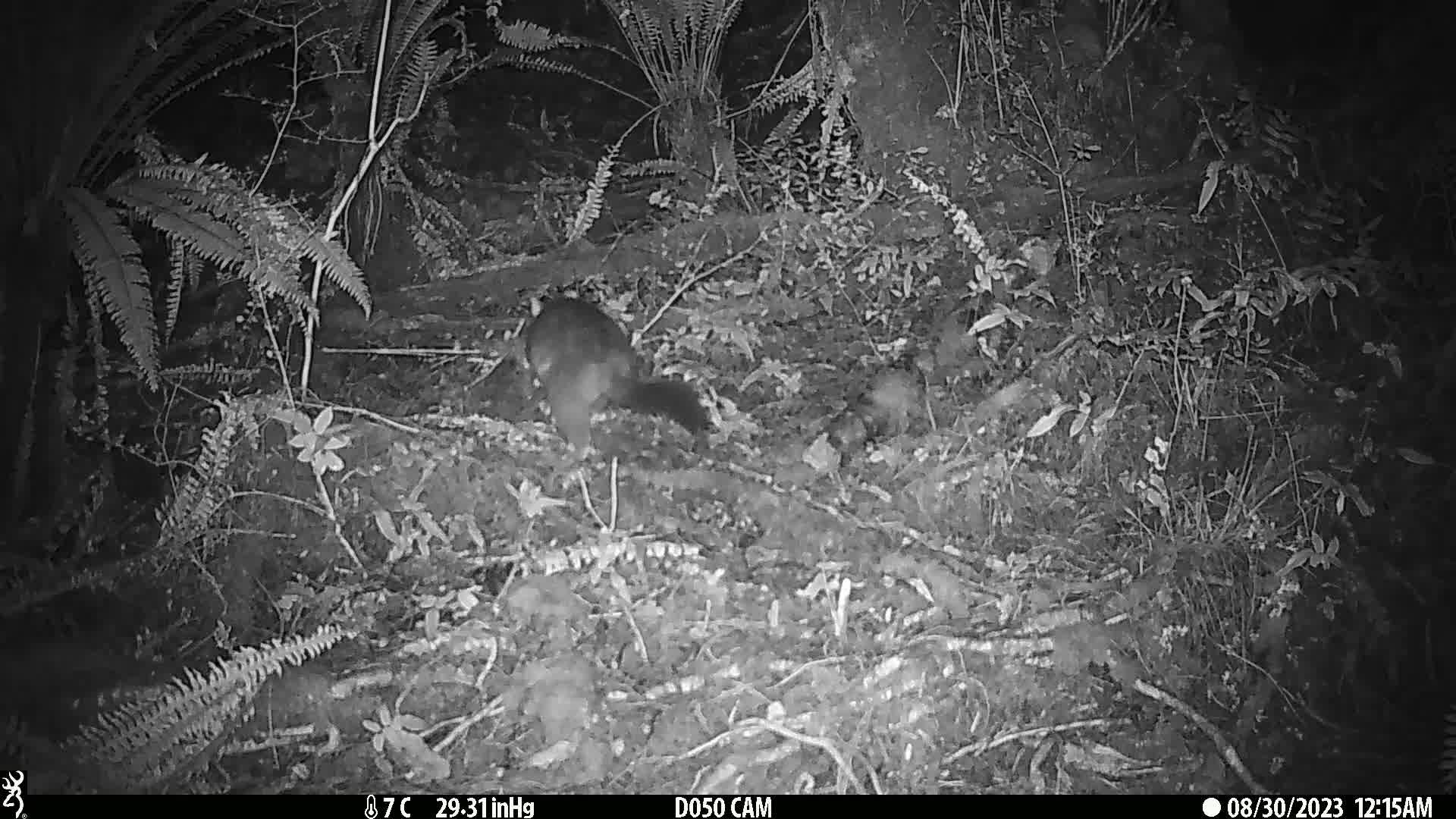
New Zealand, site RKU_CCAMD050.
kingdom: Animalia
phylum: Chordata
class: Mammalia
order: Diprotodontia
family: Phalangeridae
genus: Trichosurus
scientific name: Trichosurus vulpecula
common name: common brushtail possum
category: possum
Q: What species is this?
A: Possum (common brushtail possum) (Trichosurus vulpecula).